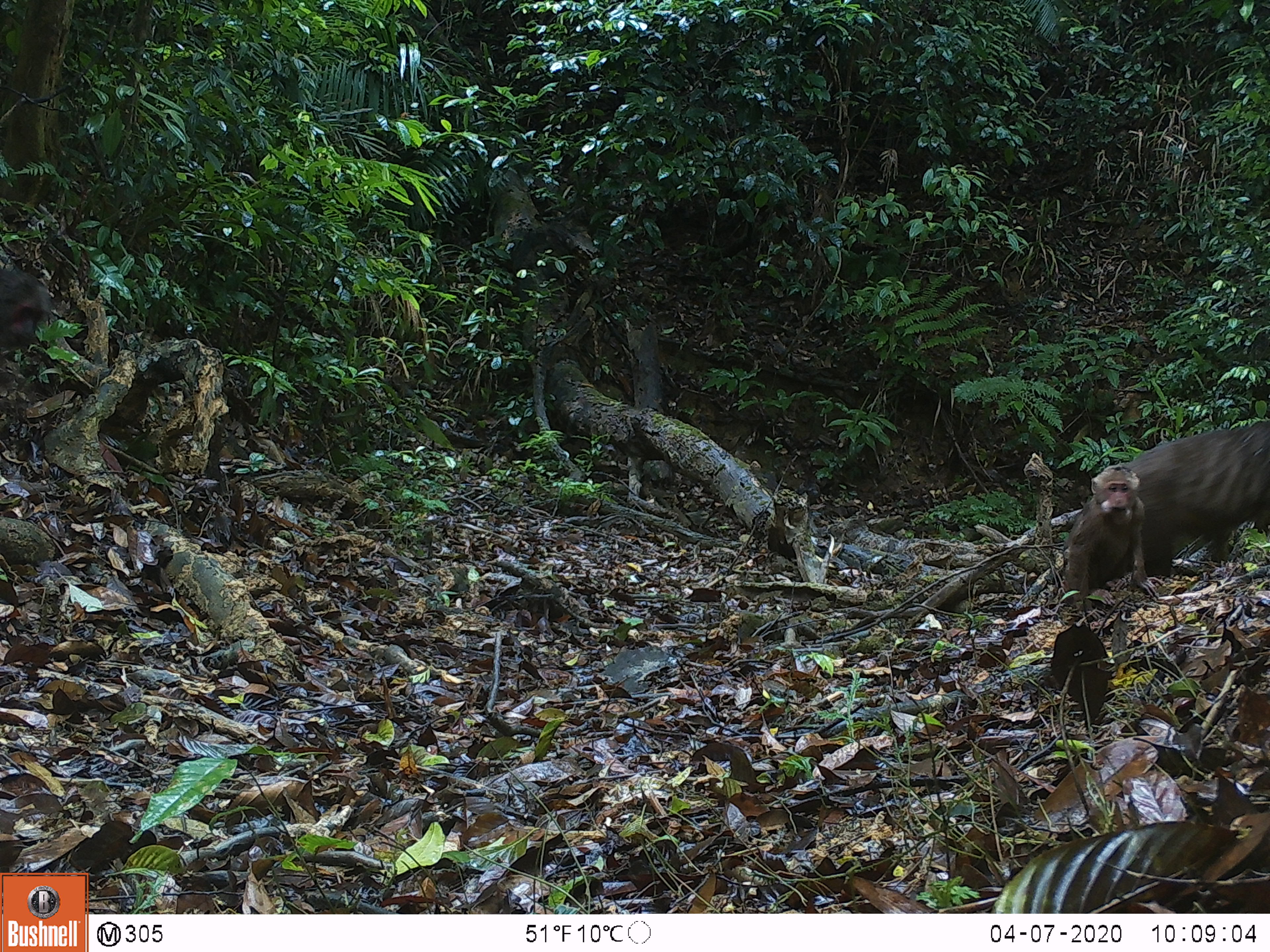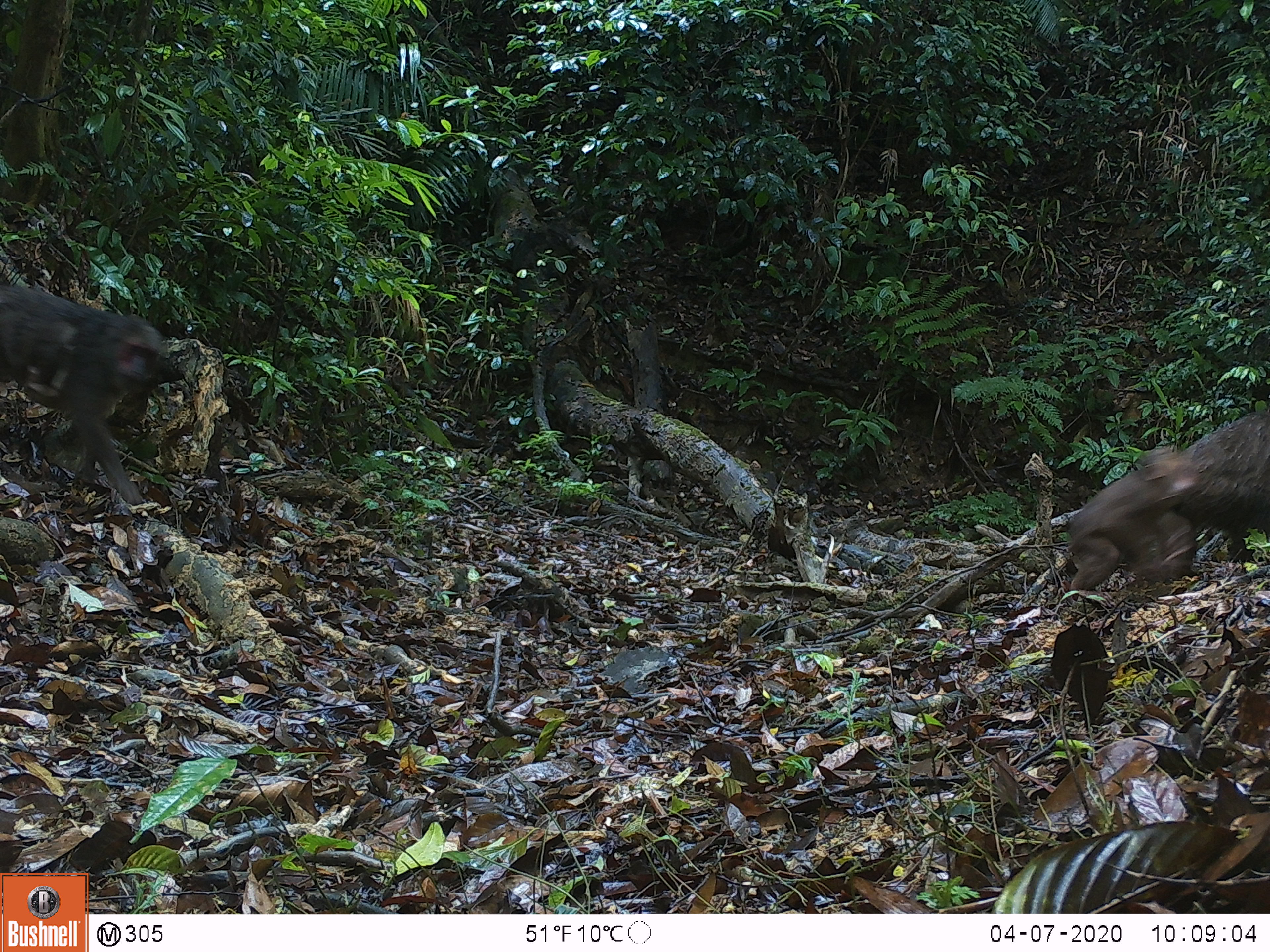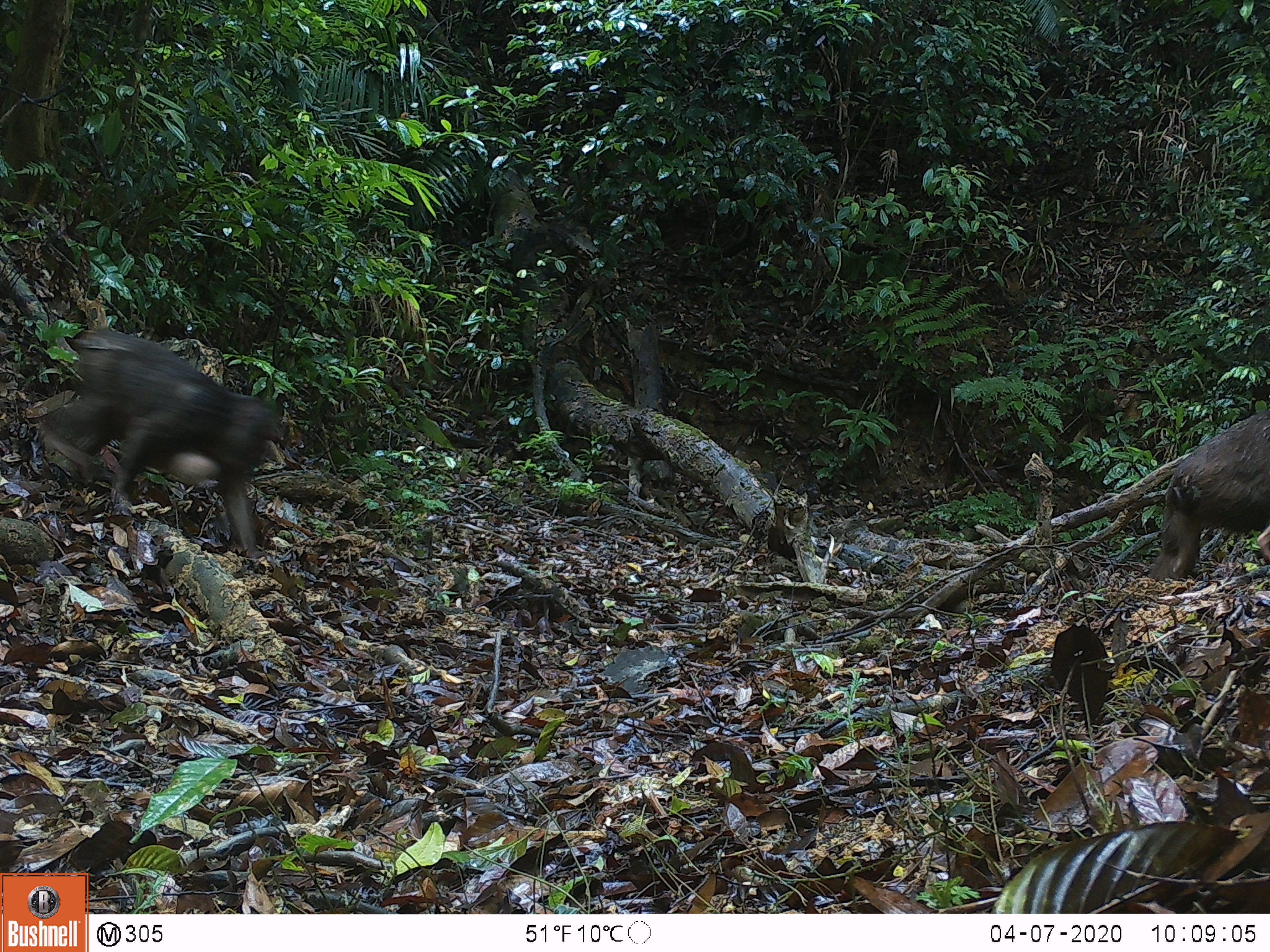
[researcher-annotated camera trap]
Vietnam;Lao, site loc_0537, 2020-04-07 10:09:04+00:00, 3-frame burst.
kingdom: Animalia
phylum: Chordata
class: Mammalia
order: Primates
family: Cercopithecidae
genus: Macaca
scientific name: Macaca arctoides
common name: stump-tailed macaque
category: stump tailed macaque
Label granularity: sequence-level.